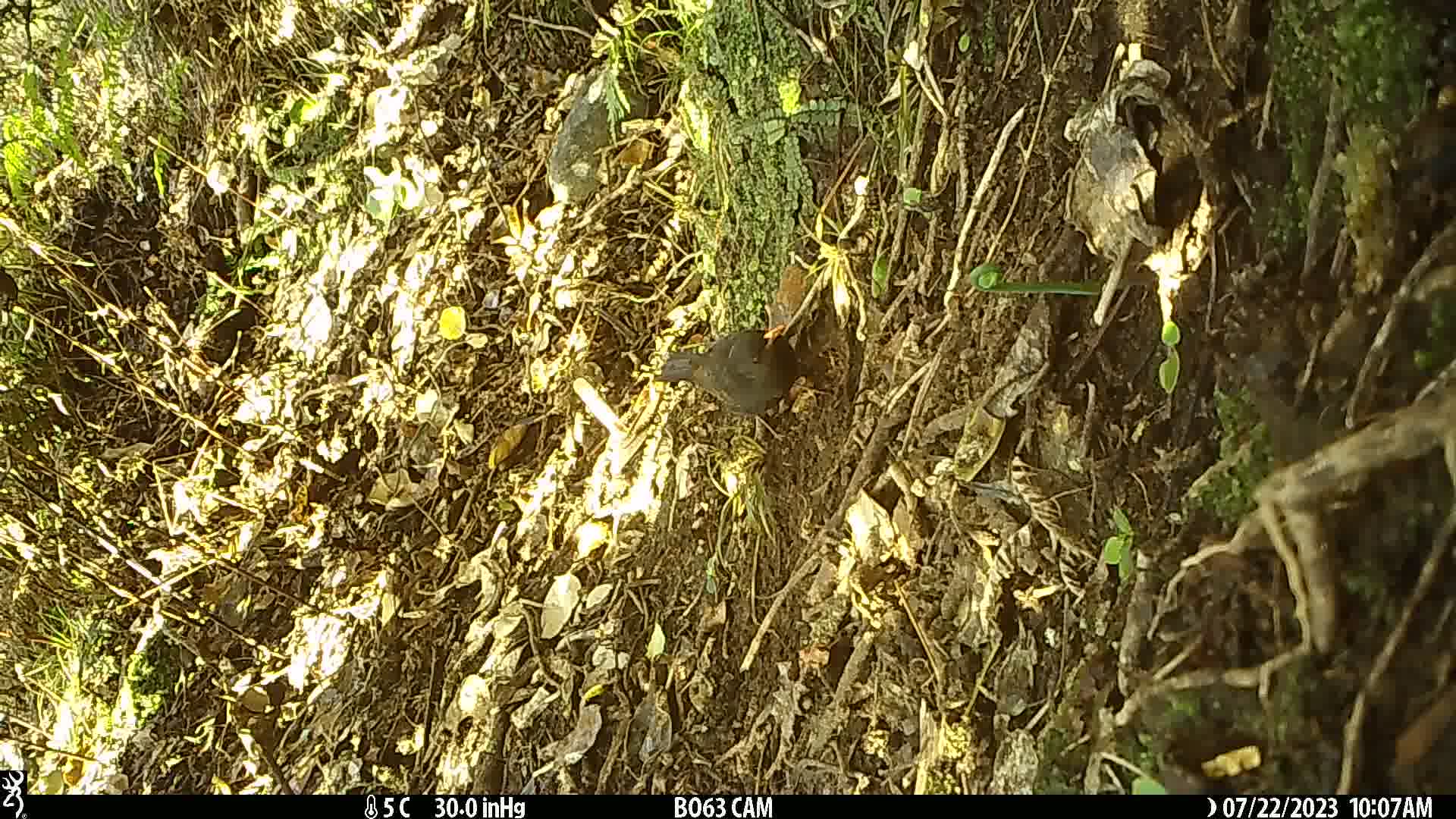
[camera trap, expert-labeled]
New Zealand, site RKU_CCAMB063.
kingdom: Animalia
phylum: Chordata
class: Aves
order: Passeriformes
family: Turdidae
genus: Turdus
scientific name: Turdus merula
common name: eurasian blackbird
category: blackbird